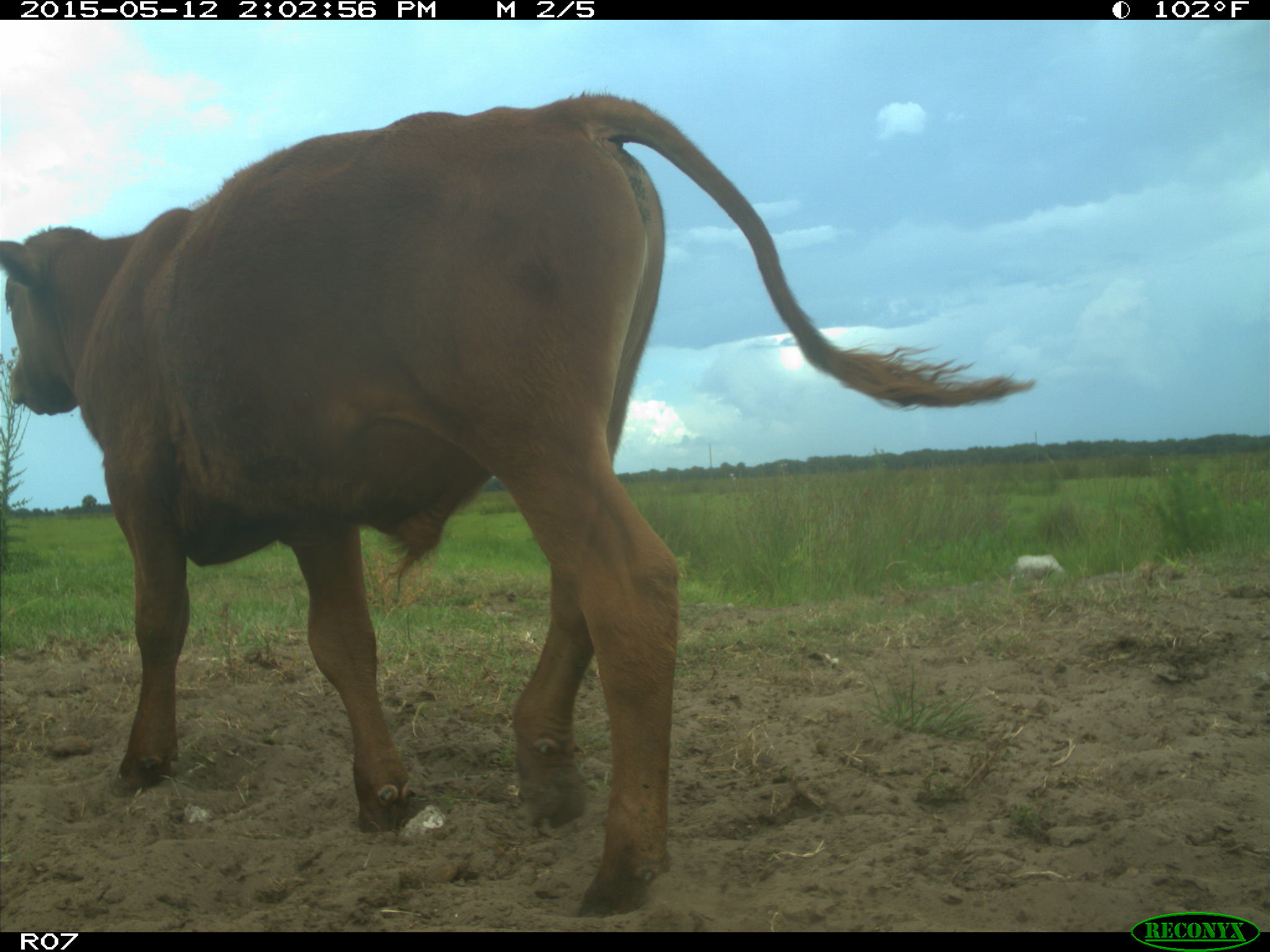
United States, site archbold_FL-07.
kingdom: Animalia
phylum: Chordata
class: Mammalia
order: Artiodactyla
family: Bovidae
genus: Bos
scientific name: Bos taurus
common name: domestic cow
Bos taurus (domestic cow).